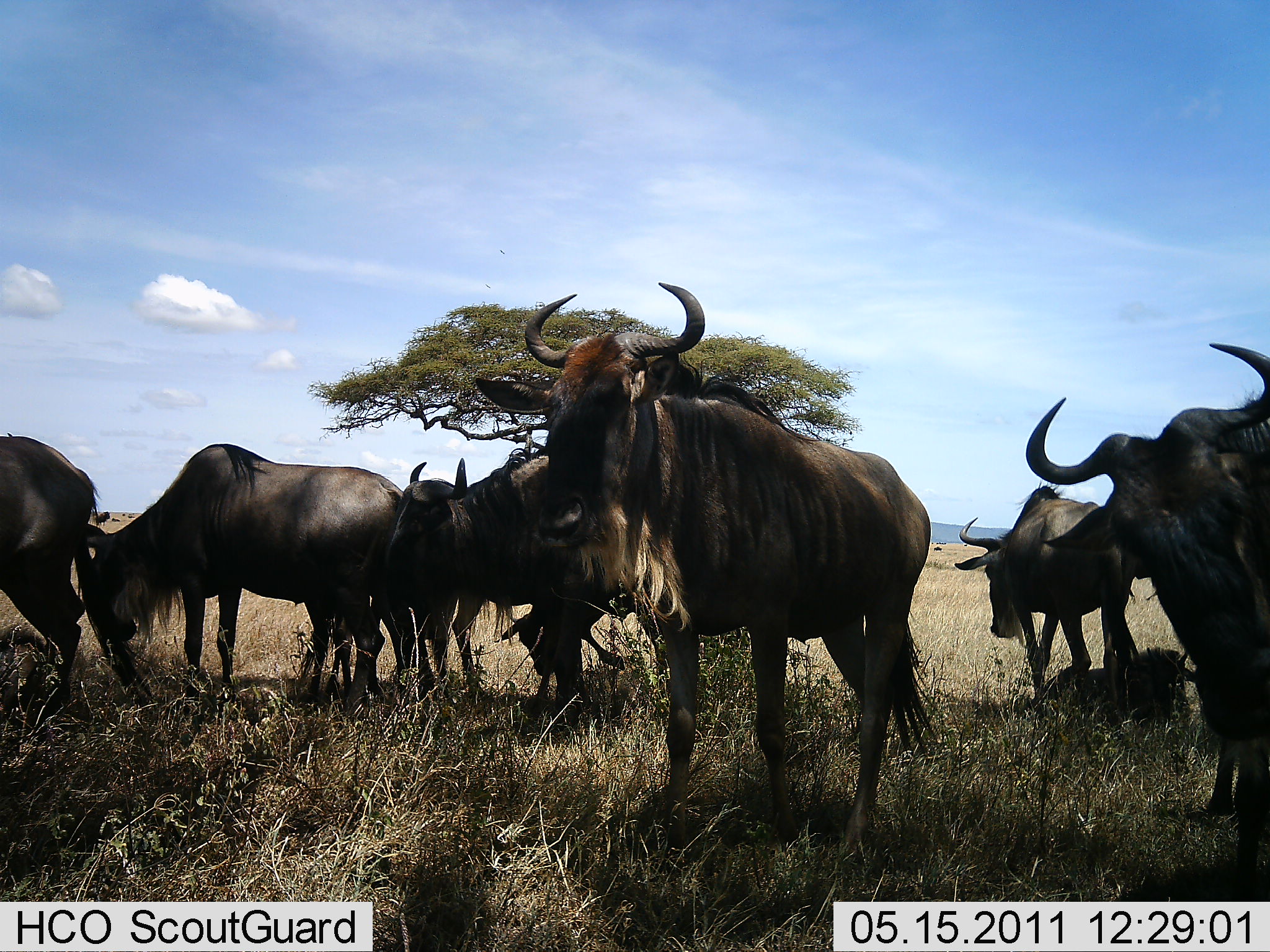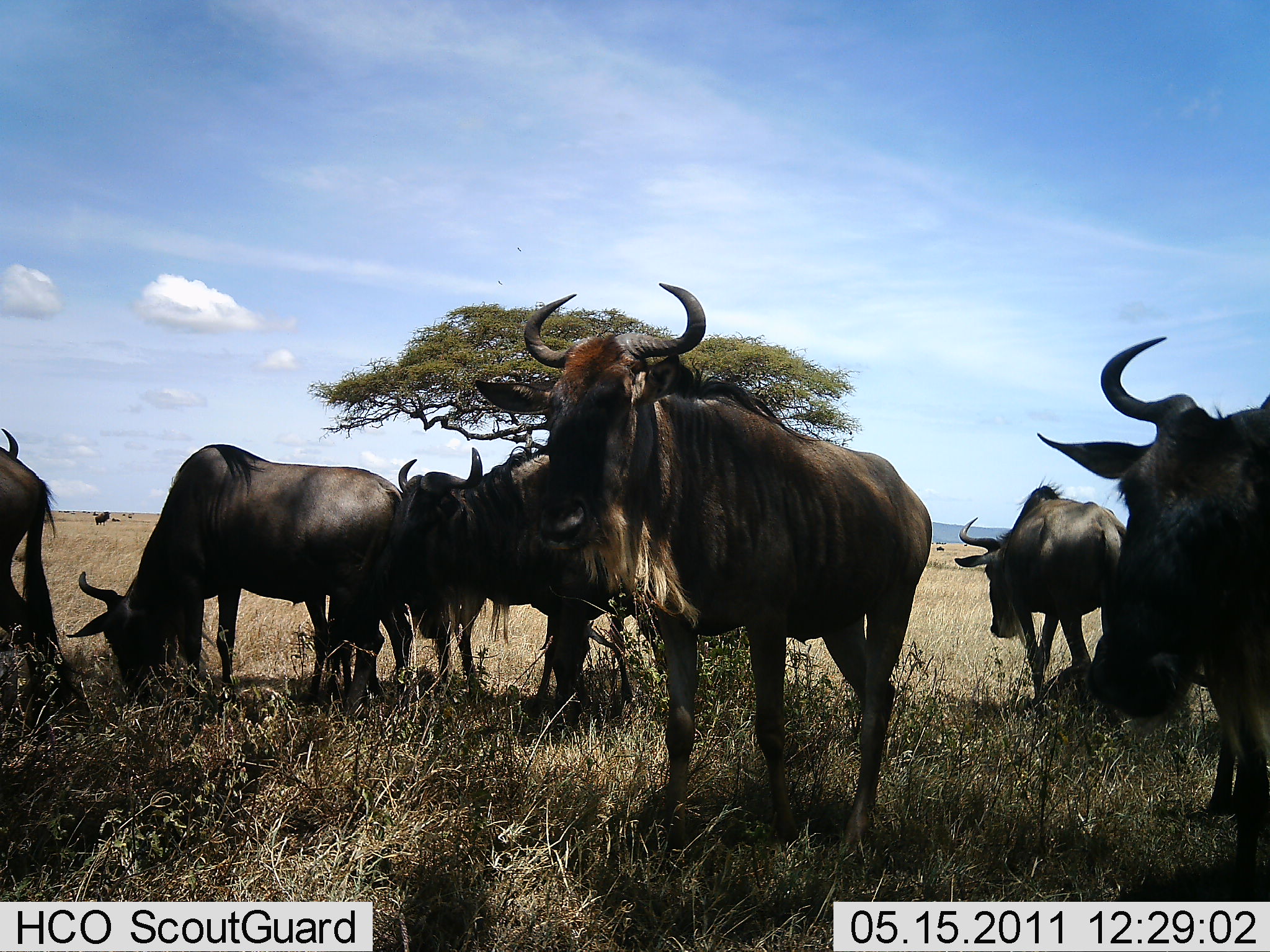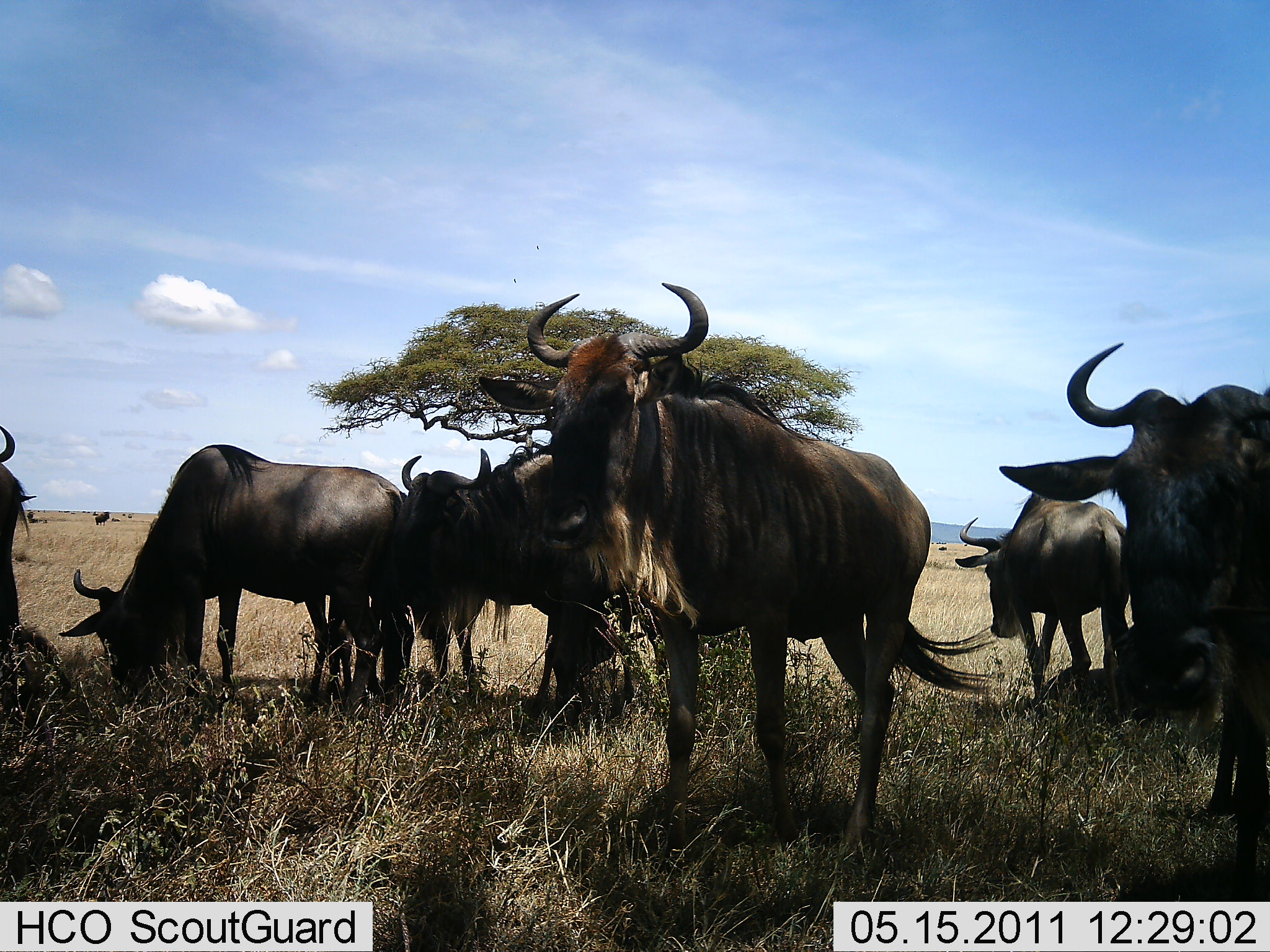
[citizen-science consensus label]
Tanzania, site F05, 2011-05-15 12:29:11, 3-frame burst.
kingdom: Animalia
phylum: Chordata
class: Mammalia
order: Artiodactyla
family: Bovidae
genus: Connochaetes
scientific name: Connochaetes taurinus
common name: blue wildebeest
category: wildebeest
Wildebeest (blue wildebeest) (Connochaetes taurinus), count 8. Behavior (volunteer vote fractions): standing 80%, resting 30%, moving 20%, interacting 0%. Young present (vote fraction): 20%. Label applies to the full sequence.